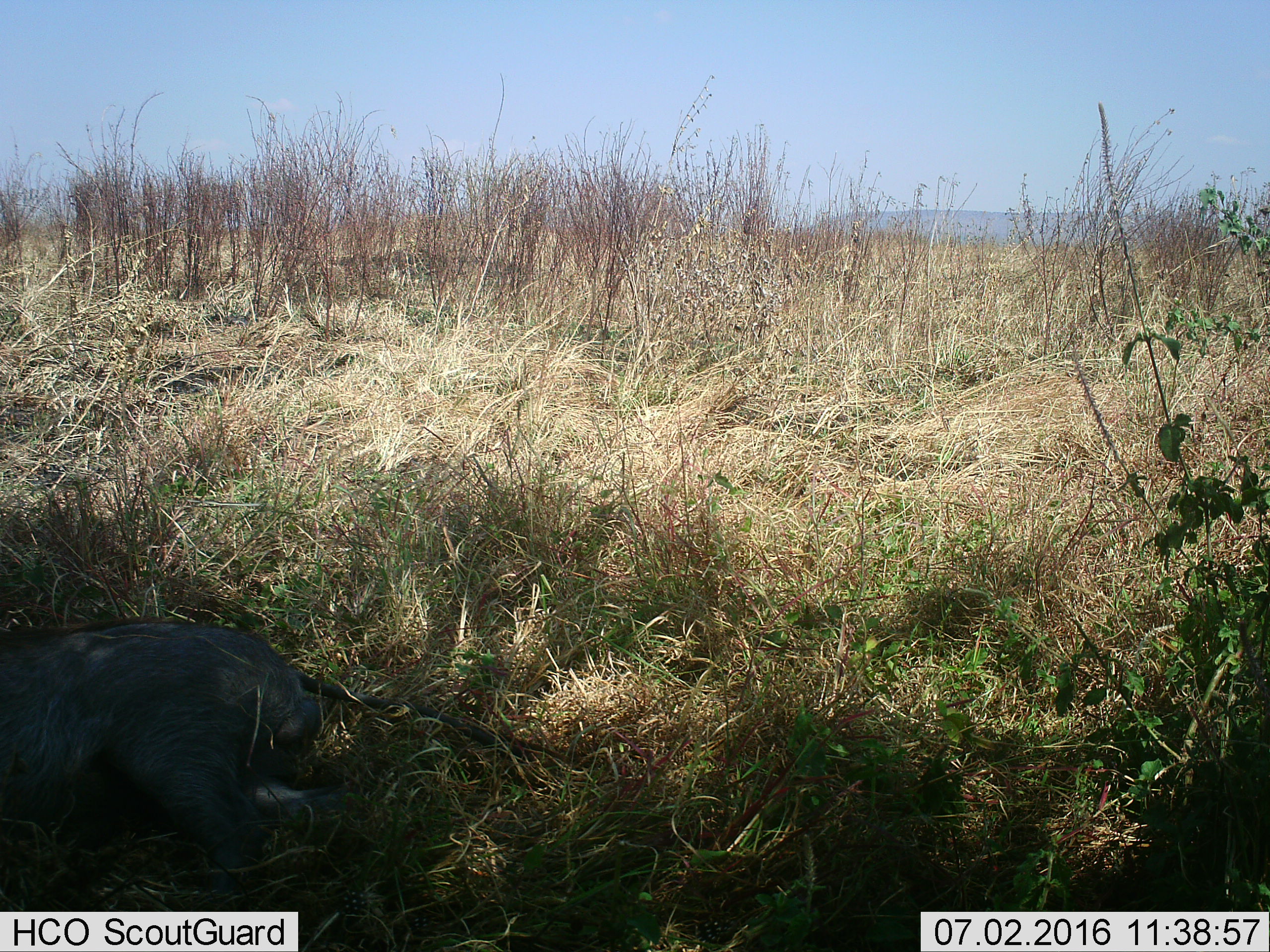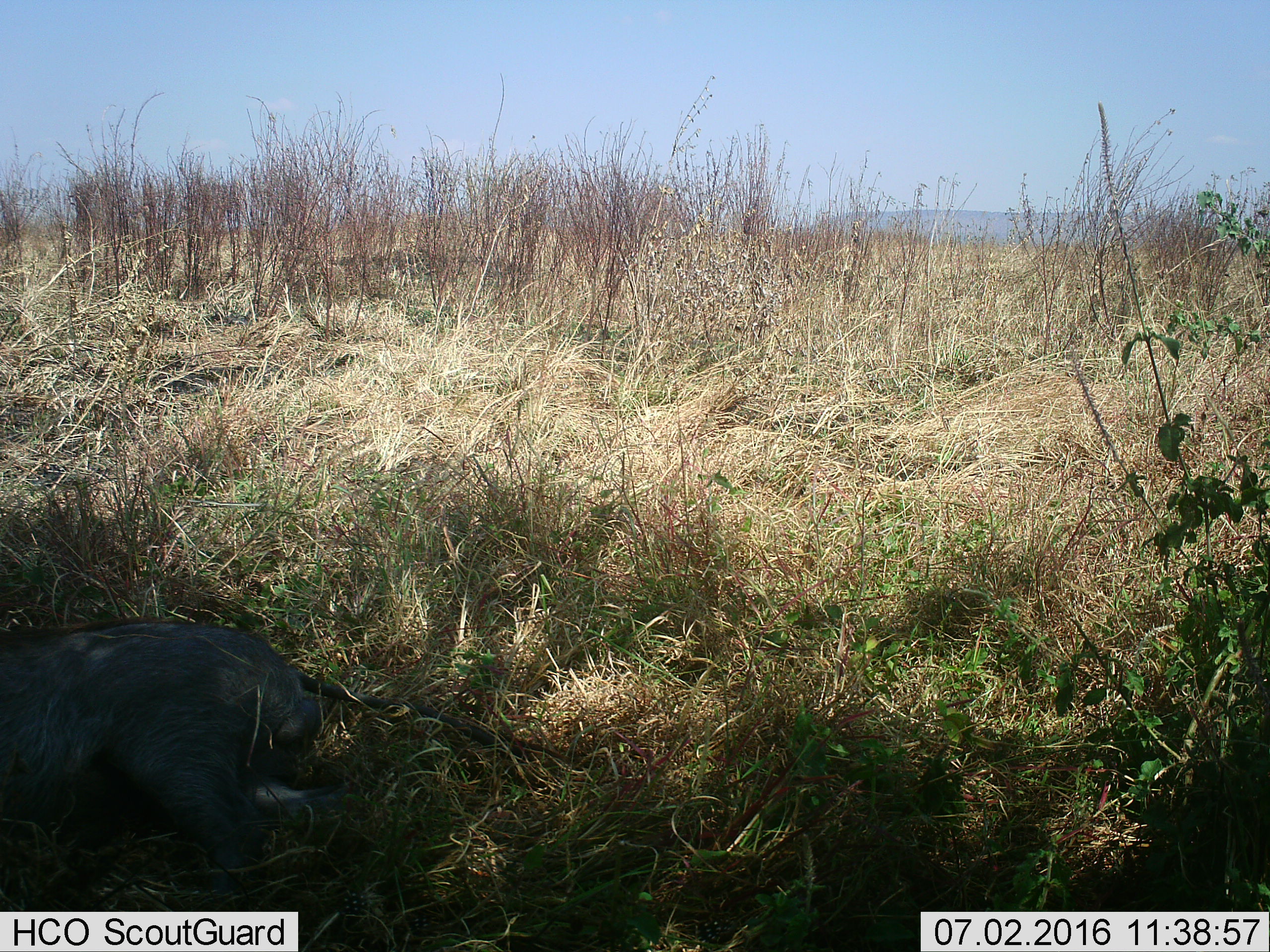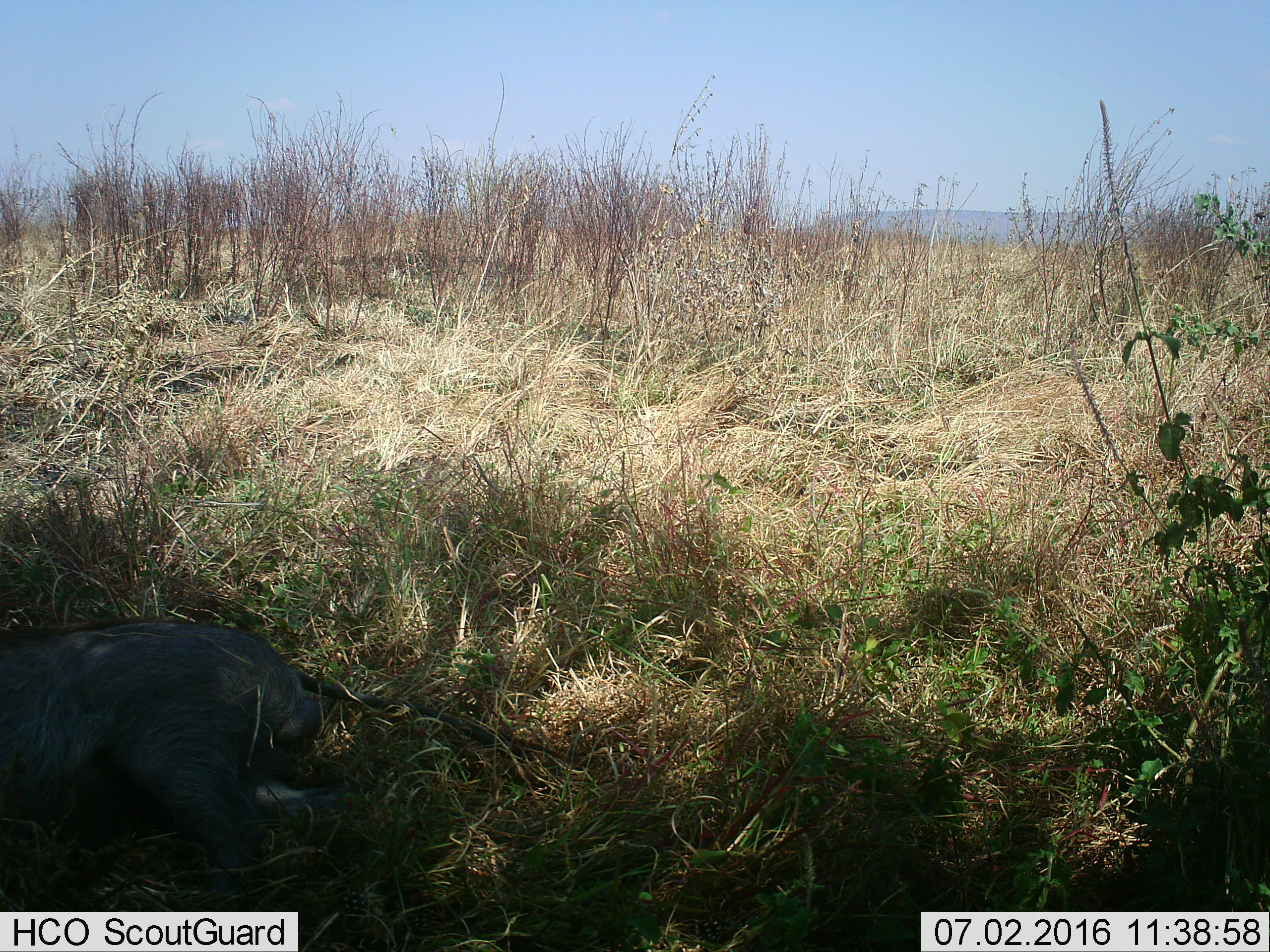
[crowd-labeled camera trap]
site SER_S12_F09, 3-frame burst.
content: unidentified animal